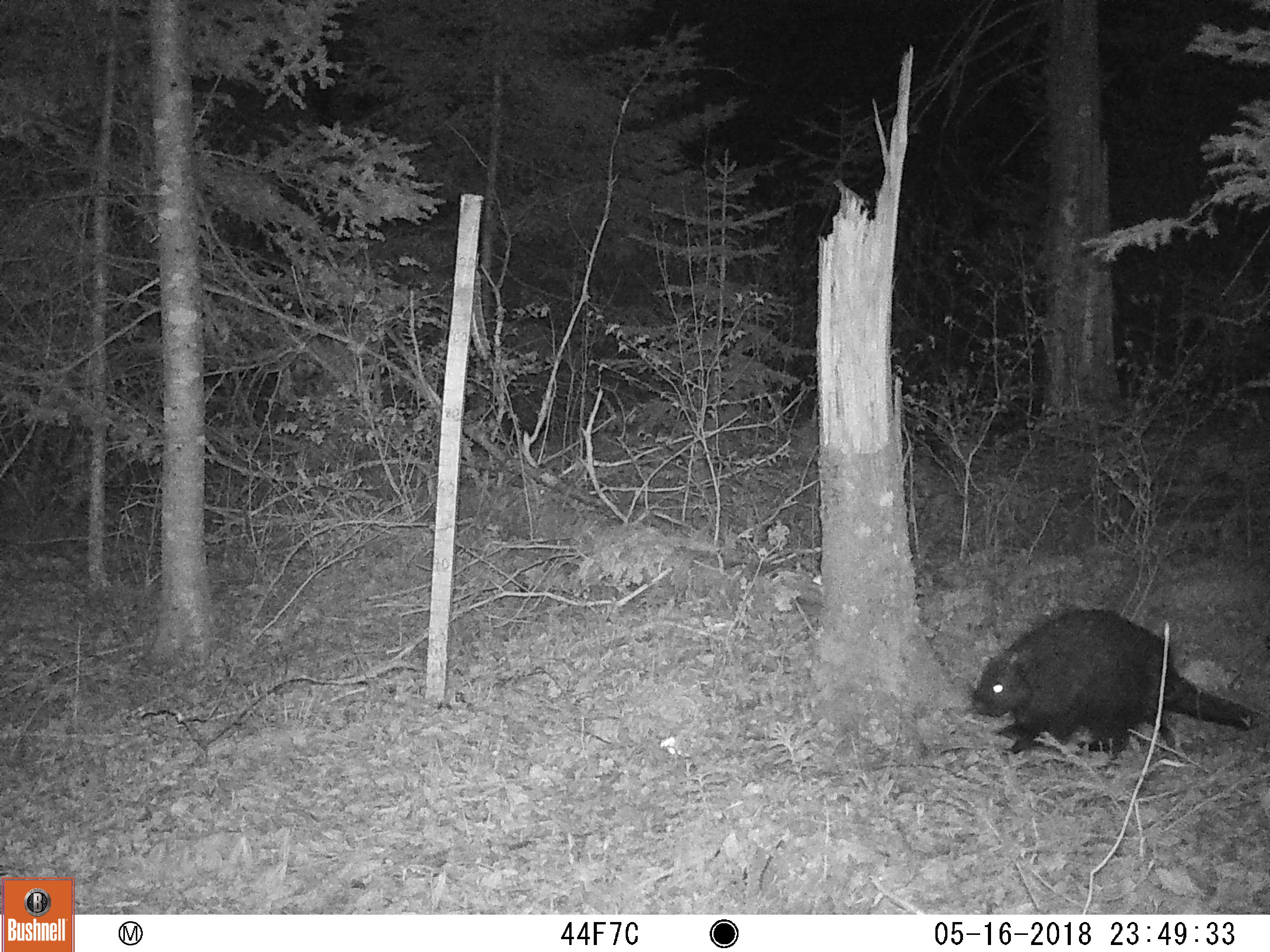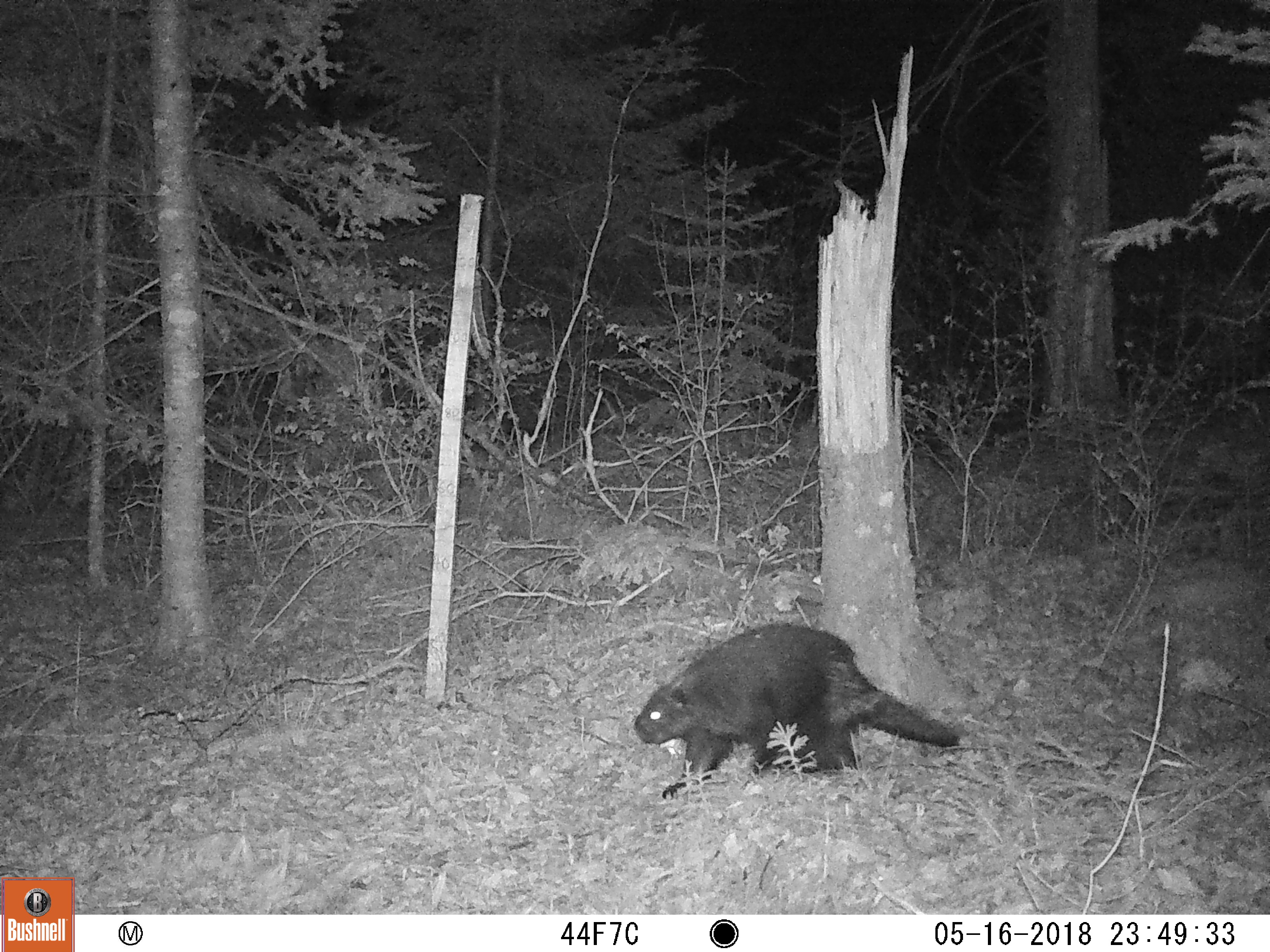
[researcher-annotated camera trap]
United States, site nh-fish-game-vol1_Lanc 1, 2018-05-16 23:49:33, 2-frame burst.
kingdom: Animalia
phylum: Chordata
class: Mammalia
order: Rodentia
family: Erethizontidae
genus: Erethizon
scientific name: Erethizon dorsatum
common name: porcupine